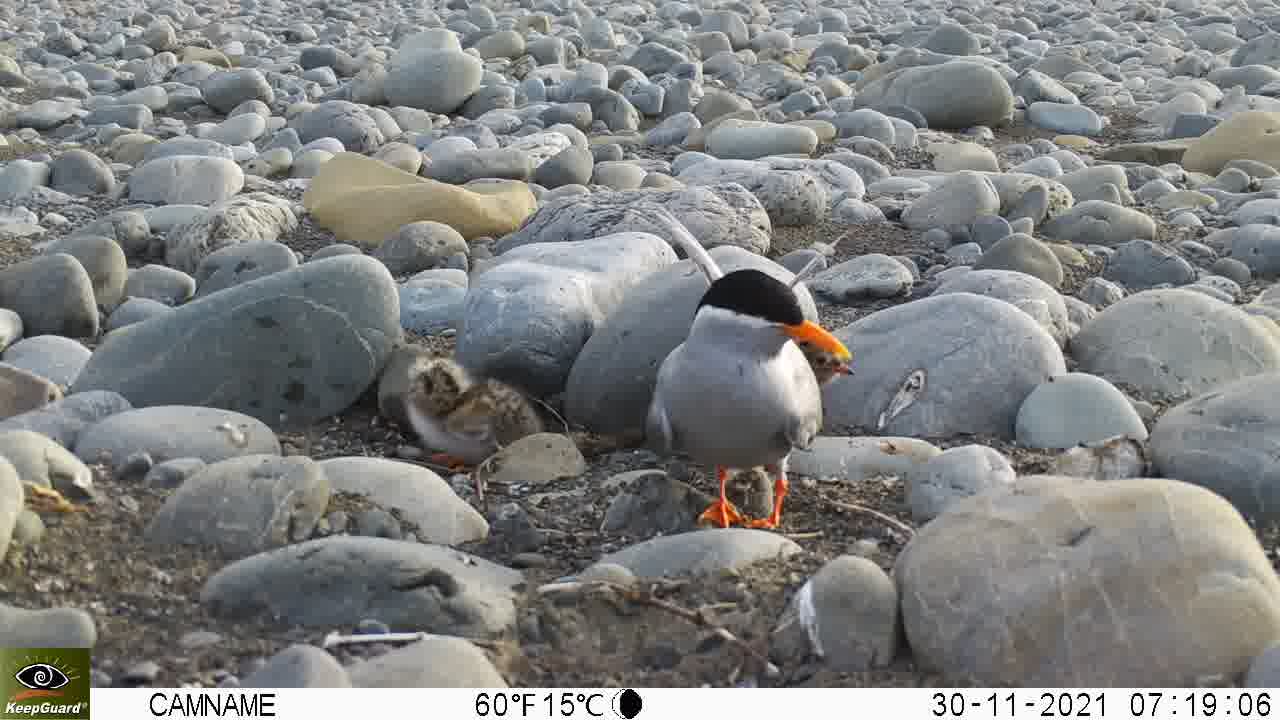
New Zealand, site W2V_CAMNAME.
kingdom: Animalia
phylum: Chordata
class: Aves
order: Charadriiformes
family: Laridae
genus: Chlidonias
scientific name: Chlidonias albostriatus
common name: black-fronted tern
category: black fronted tern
Black fronted tern (black-fronted tern) (Chlidonias albostriatus).